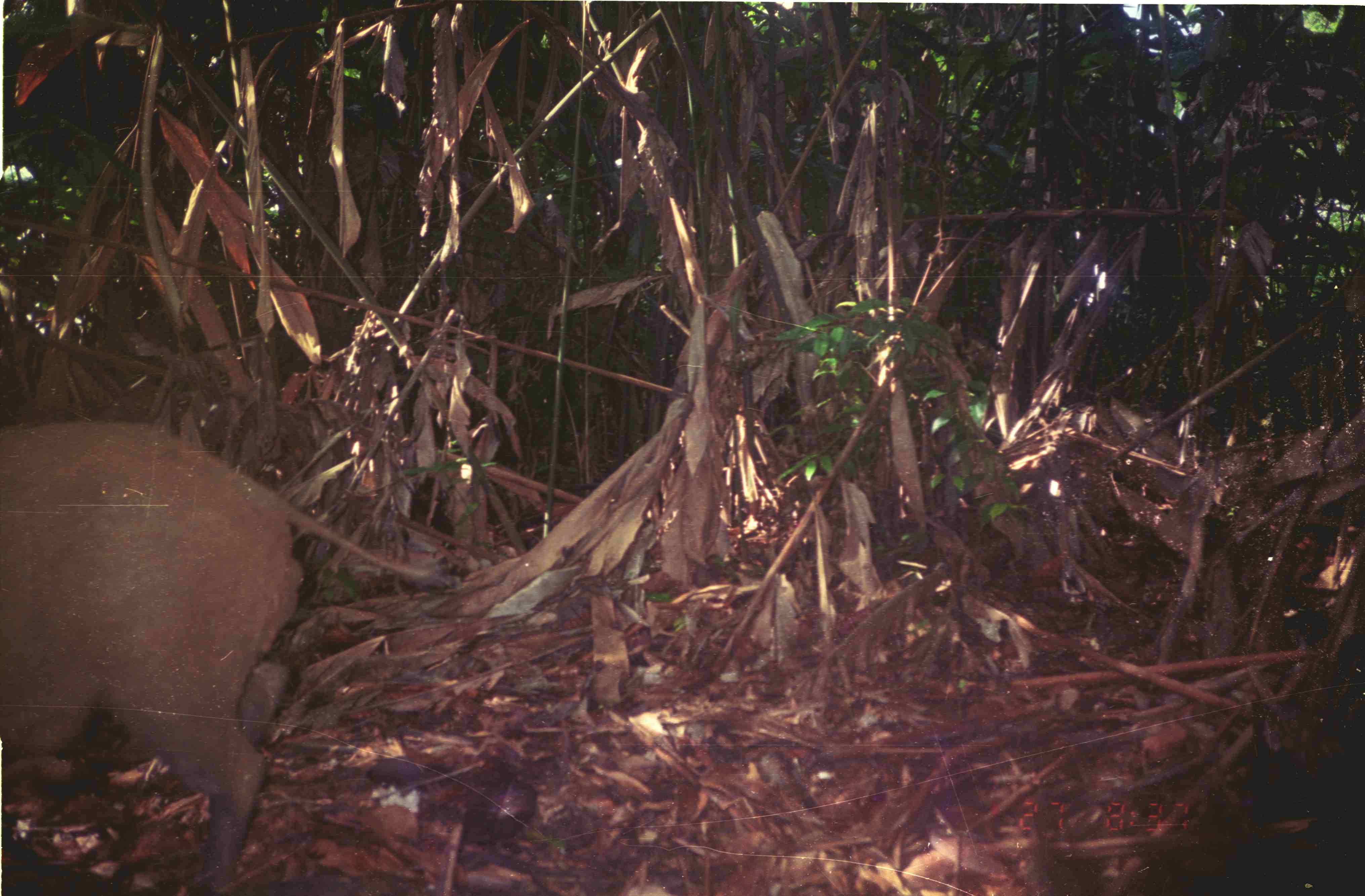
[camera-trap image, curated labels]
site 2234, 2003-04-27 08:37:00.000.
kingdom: Animalia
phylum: Chordata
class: Mammalia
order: Artiodactyla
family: Suidae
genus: Sus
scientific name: Sus scrofa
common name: wild boar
Sus scrofa (wild boar), count 1.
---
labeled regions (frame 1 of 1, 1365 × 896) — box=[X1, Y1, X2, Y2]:
sus scrofa: box=[1, 422, 453, 896]